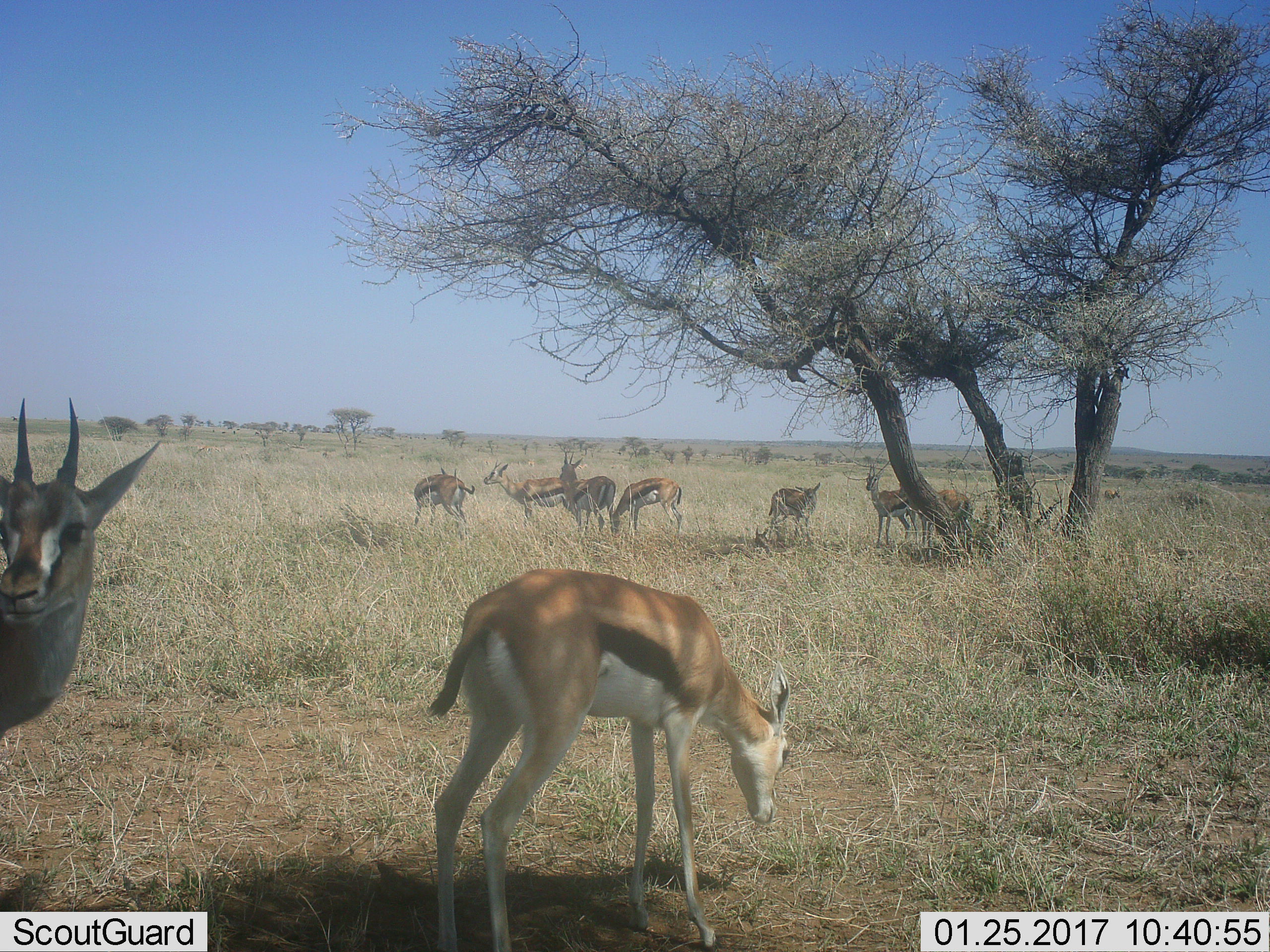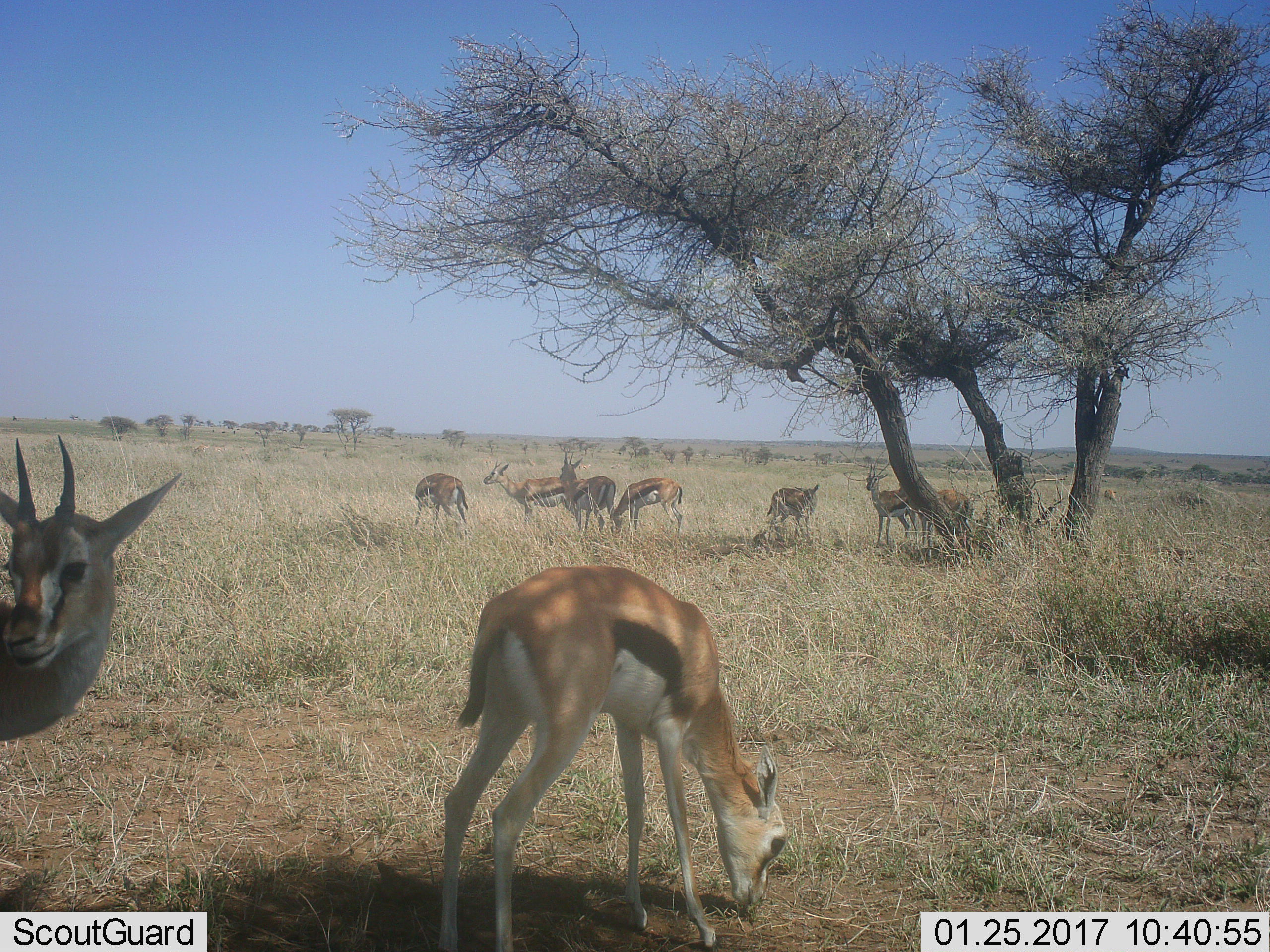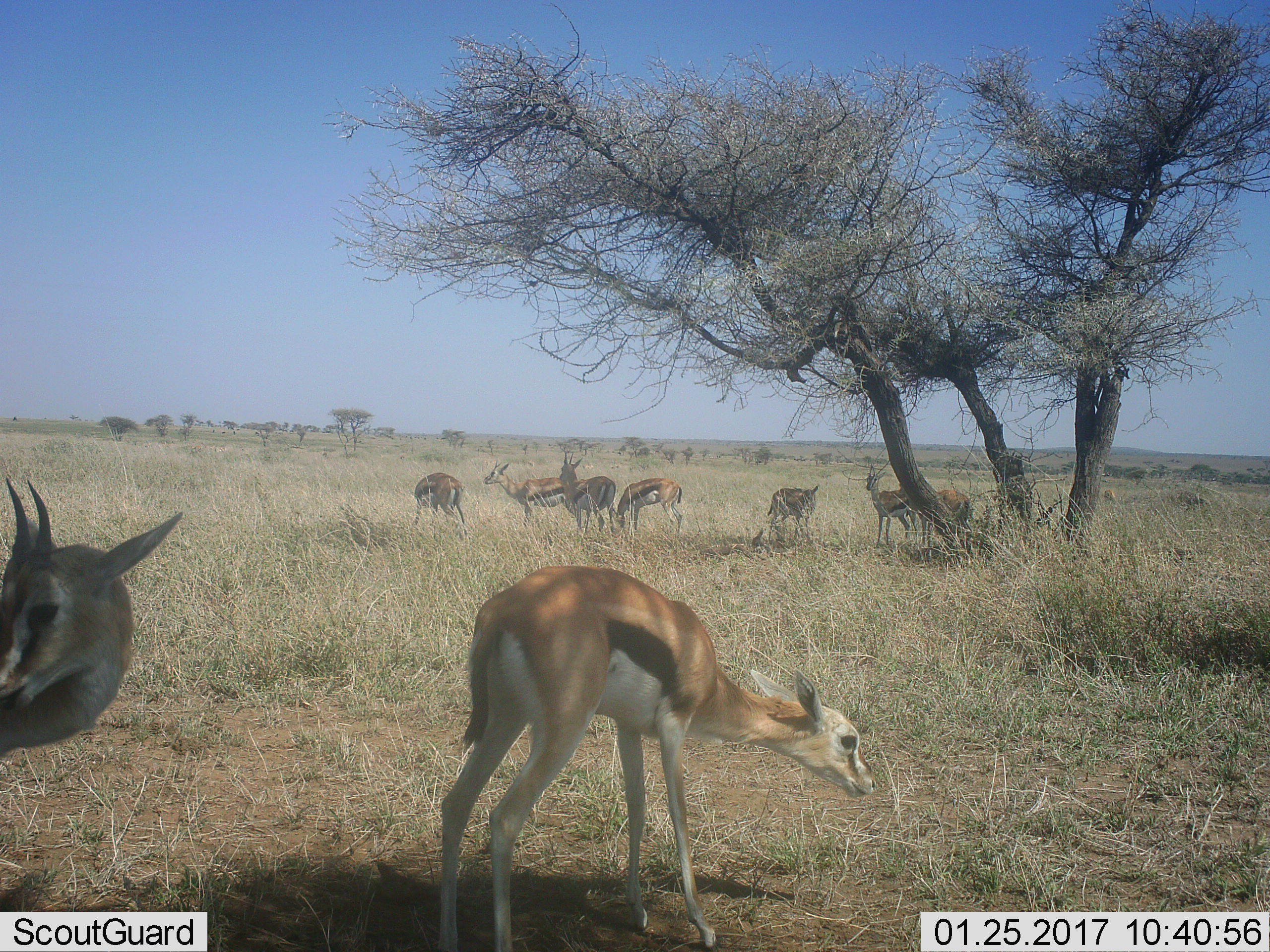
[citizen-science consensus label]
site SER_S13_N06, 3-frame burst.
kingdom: Animalia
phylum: Chordata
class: Mammalia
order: Artiodactyla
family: Bovidae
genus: Eudorcas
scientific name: Eudorcas thomsonii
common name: thomson's gazelle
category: gazellethomsons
Gazellethomsons (thomson's gazelle) (Eudorcas thomsonii), count 9. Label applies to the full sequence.